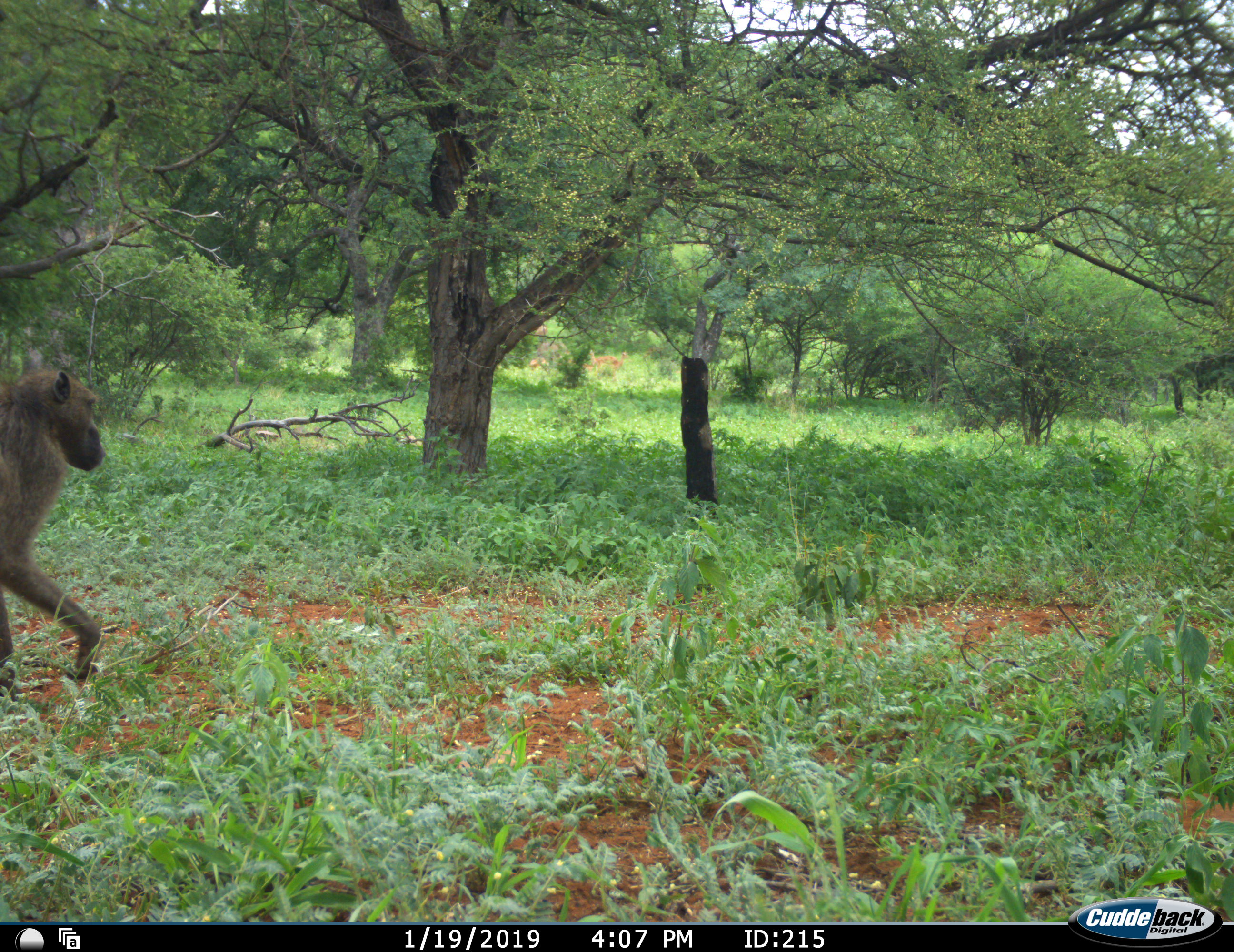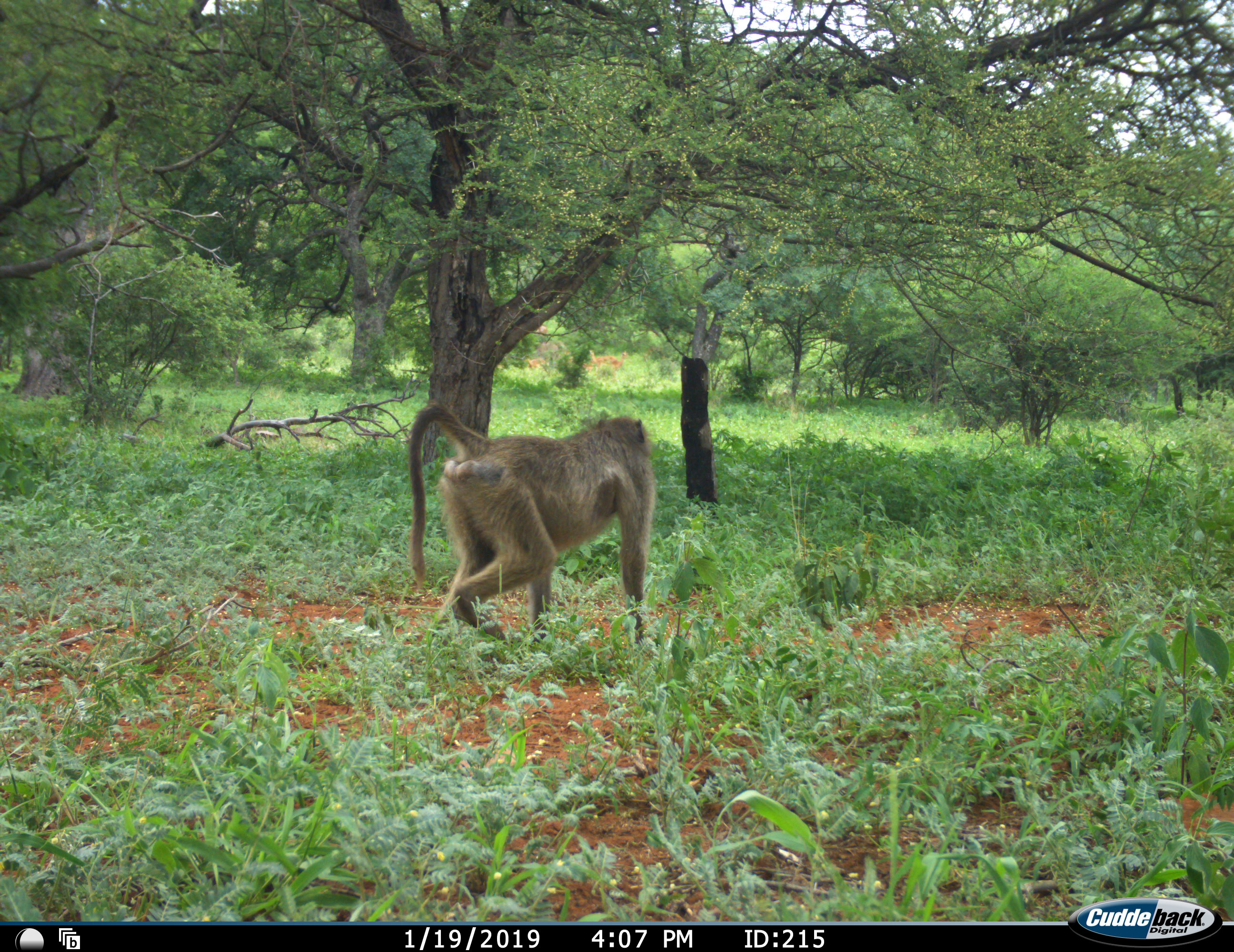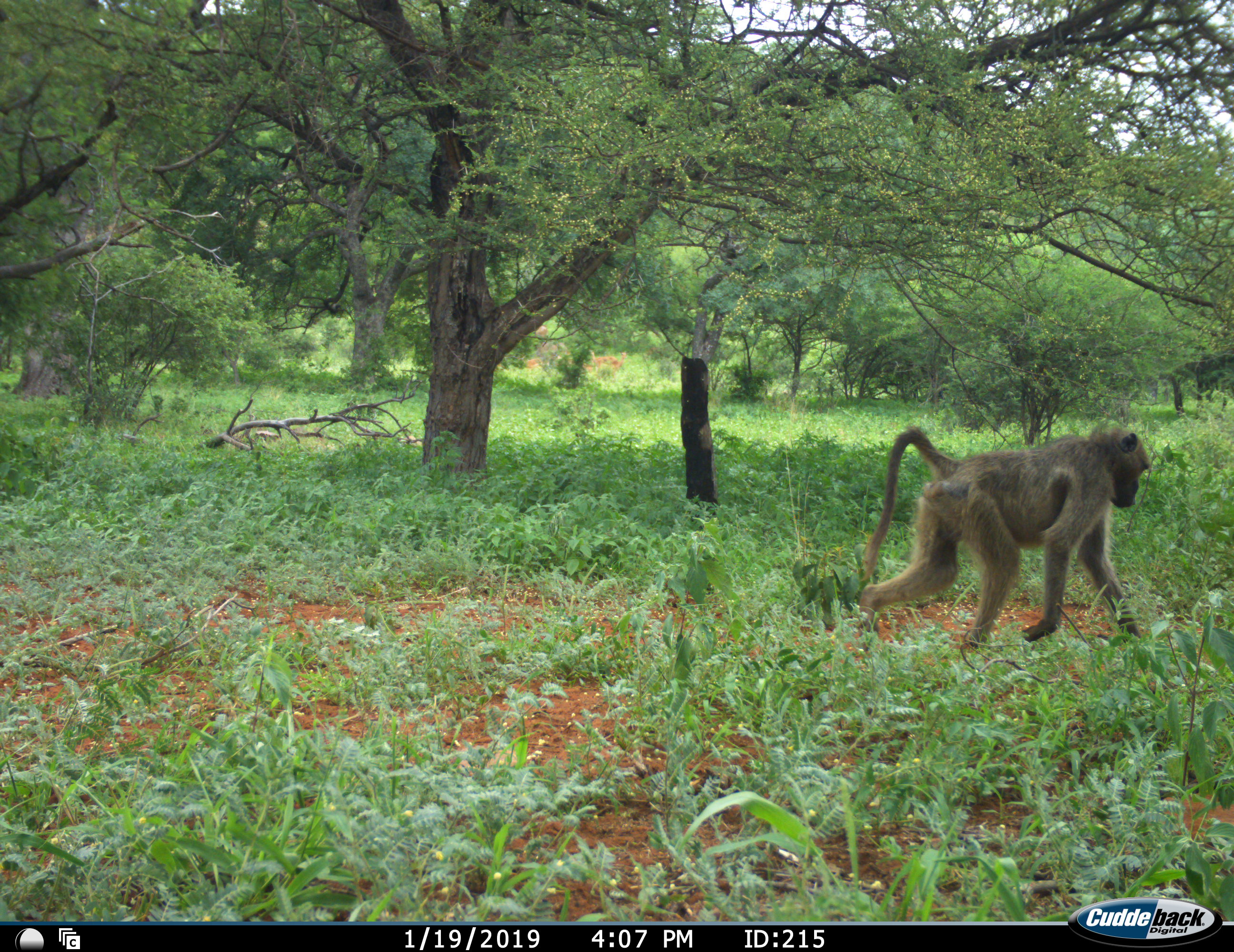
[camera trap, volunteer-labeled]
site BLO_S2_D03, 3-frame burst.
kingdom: Animalia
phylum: Chordata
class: Mammalia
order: Primates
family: Cercopithecidae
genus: Papio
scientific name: Papio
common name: baboon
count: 1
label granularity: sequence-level